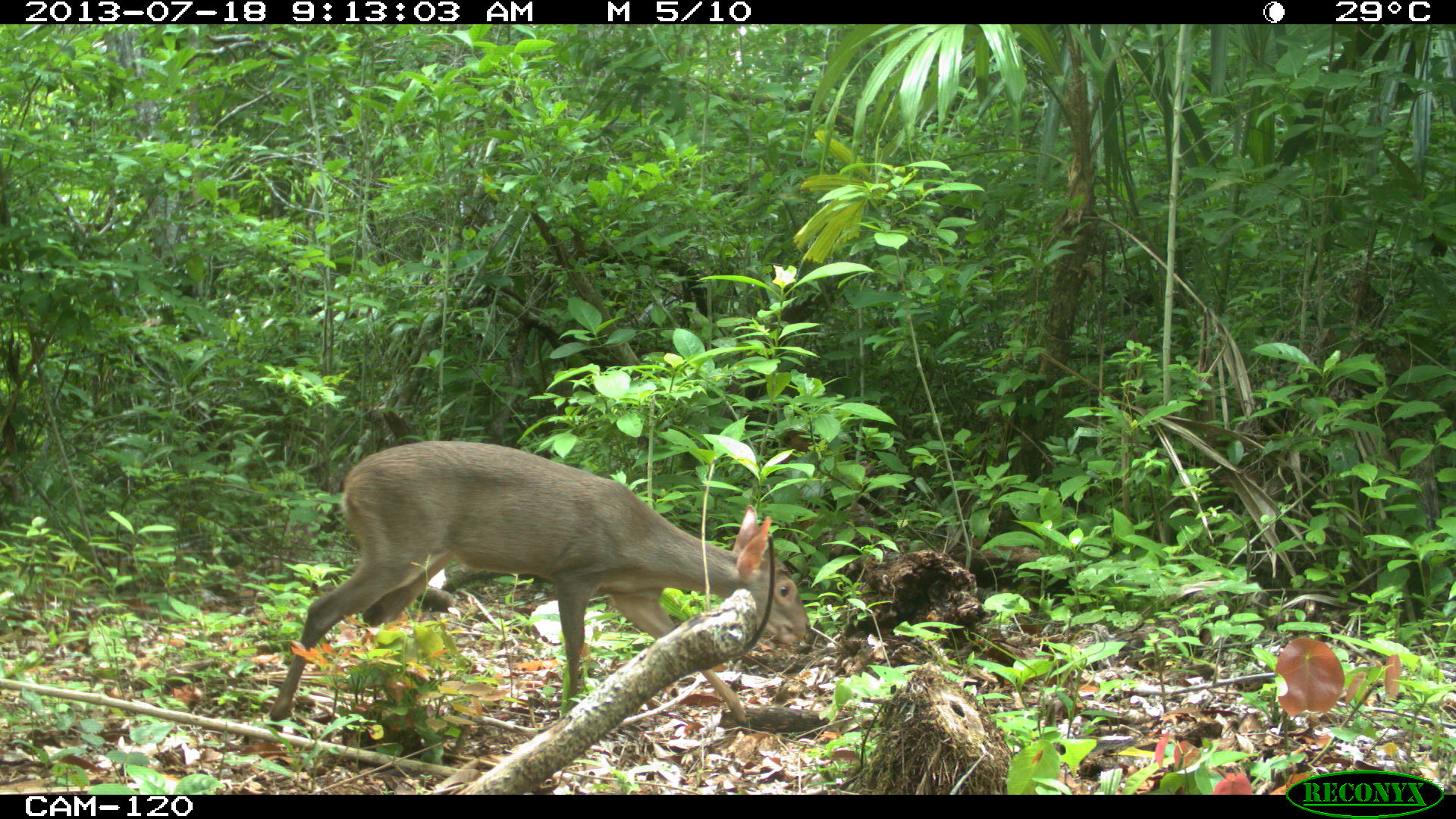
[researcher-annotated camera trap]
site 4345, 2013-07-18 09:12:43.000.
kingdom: Animalia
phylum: Chordata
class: Mammalia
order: Artiodactyla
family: Cervidae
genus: Odocoileus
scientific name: Odocoileus virginianus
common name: white-tailed deer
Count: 1.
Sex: female.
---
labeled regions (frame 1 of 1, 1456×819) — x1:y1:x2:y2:
odocoileus virginianus: 267:441:812:728